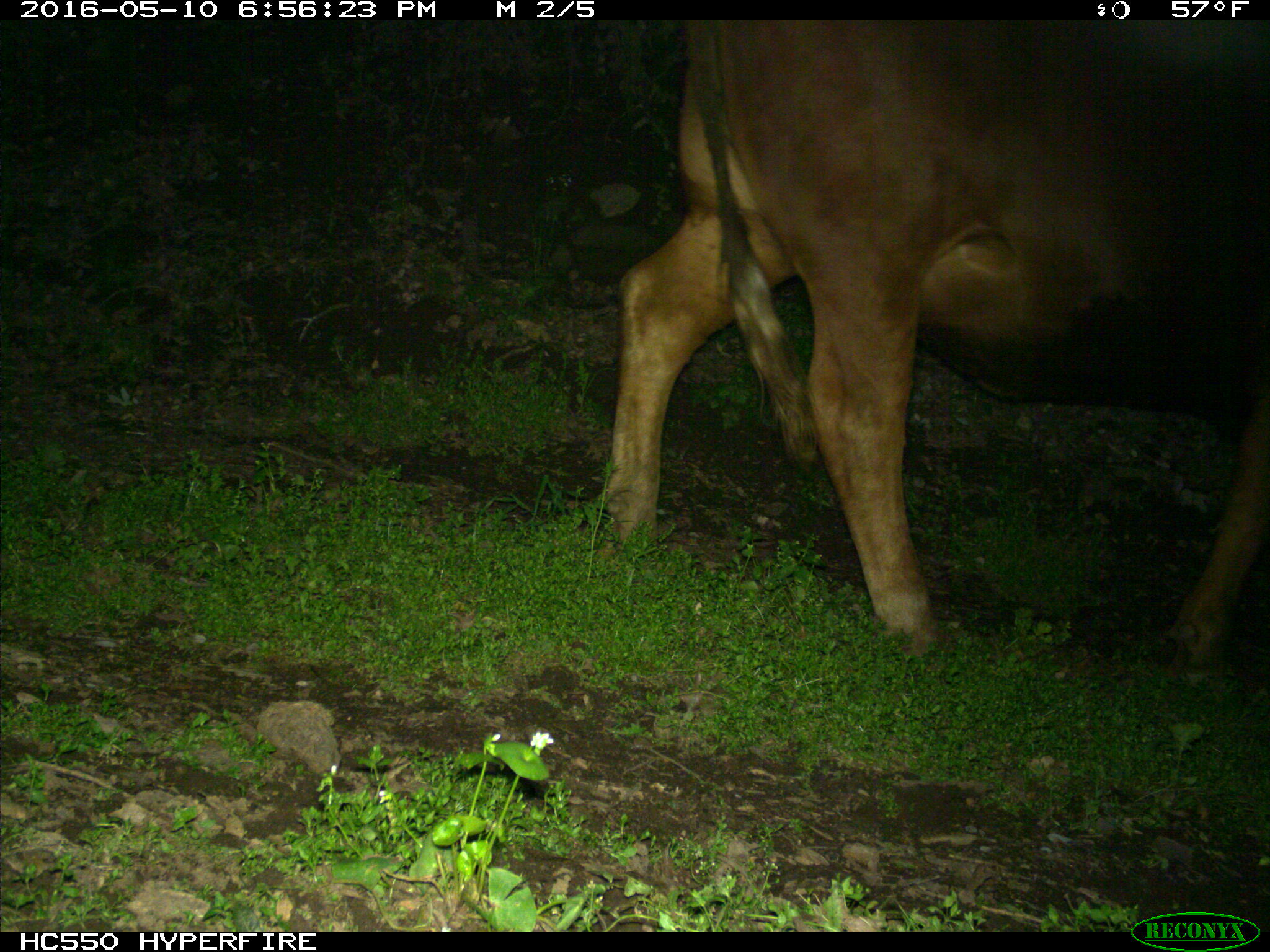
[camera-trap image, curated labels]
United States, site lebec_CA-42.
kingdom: Animalia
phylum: Chordata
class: Mammalia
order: Artiodactyla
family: Bovidae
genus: Bos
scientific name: Bos taurus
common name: domestic cow